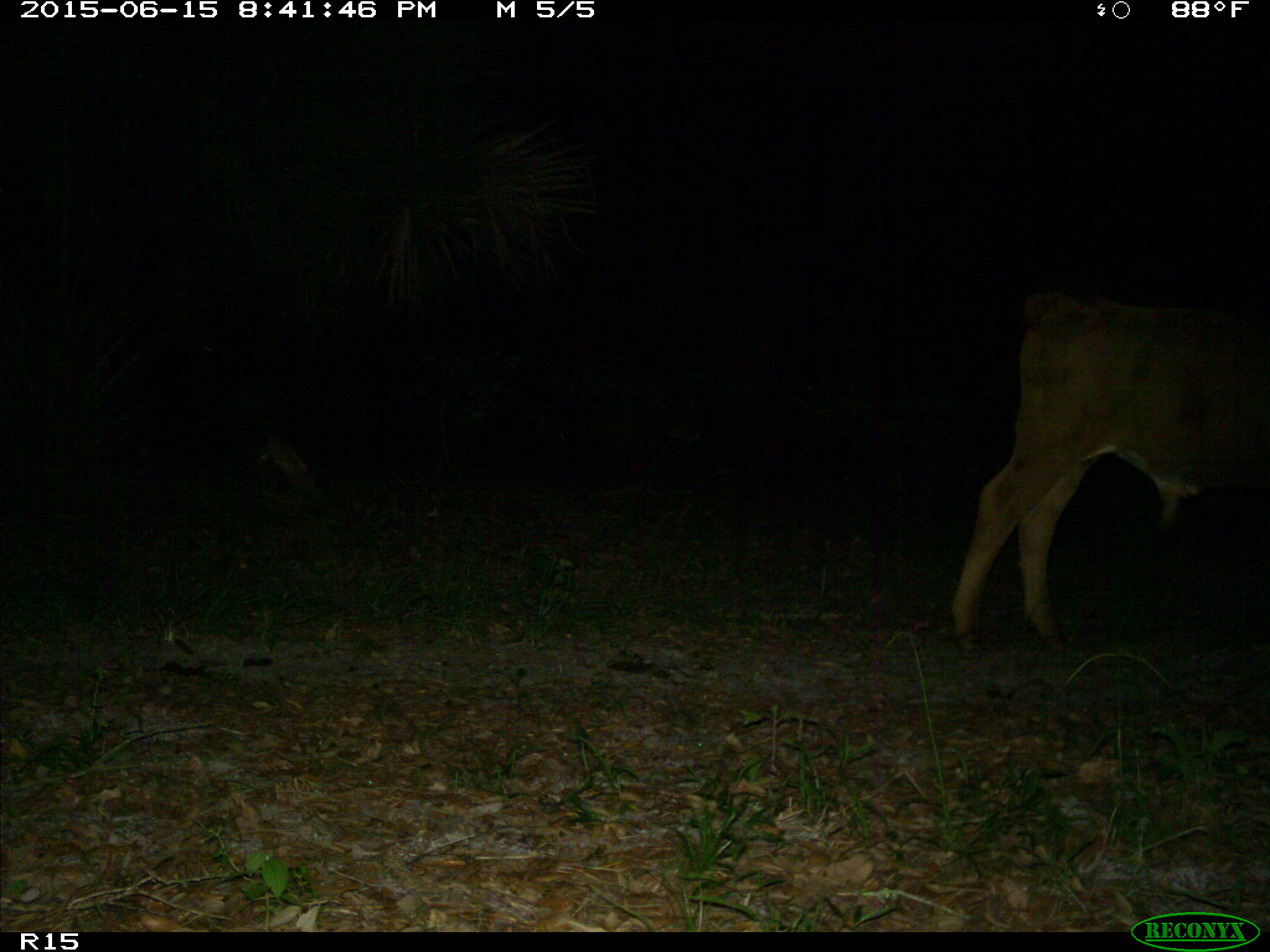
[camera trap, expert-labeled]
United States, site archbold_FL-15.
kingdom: Animalia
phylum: Chordata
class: Mammalia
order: Artiodactyla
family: Bovidae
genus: Bos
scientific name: Bos taurus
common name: domestic cow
Bos taurus (domestic cow).